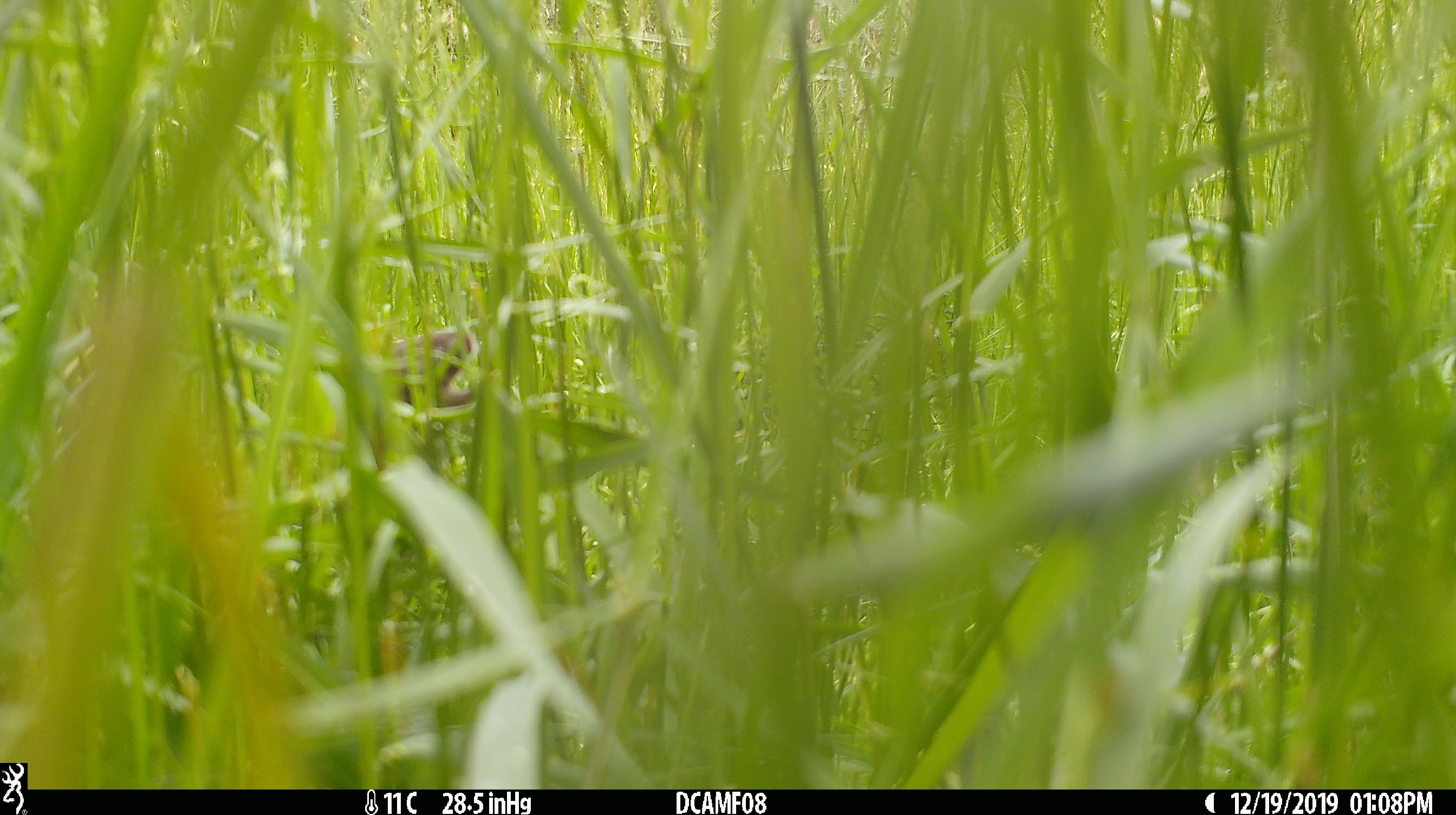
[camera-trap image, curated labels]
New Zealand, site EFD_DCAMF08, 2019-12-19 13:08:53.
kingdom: Animalia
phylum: Chordata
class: Mammalia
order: Rodentia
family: Muridae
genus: Mus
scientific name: Mus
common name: mouse